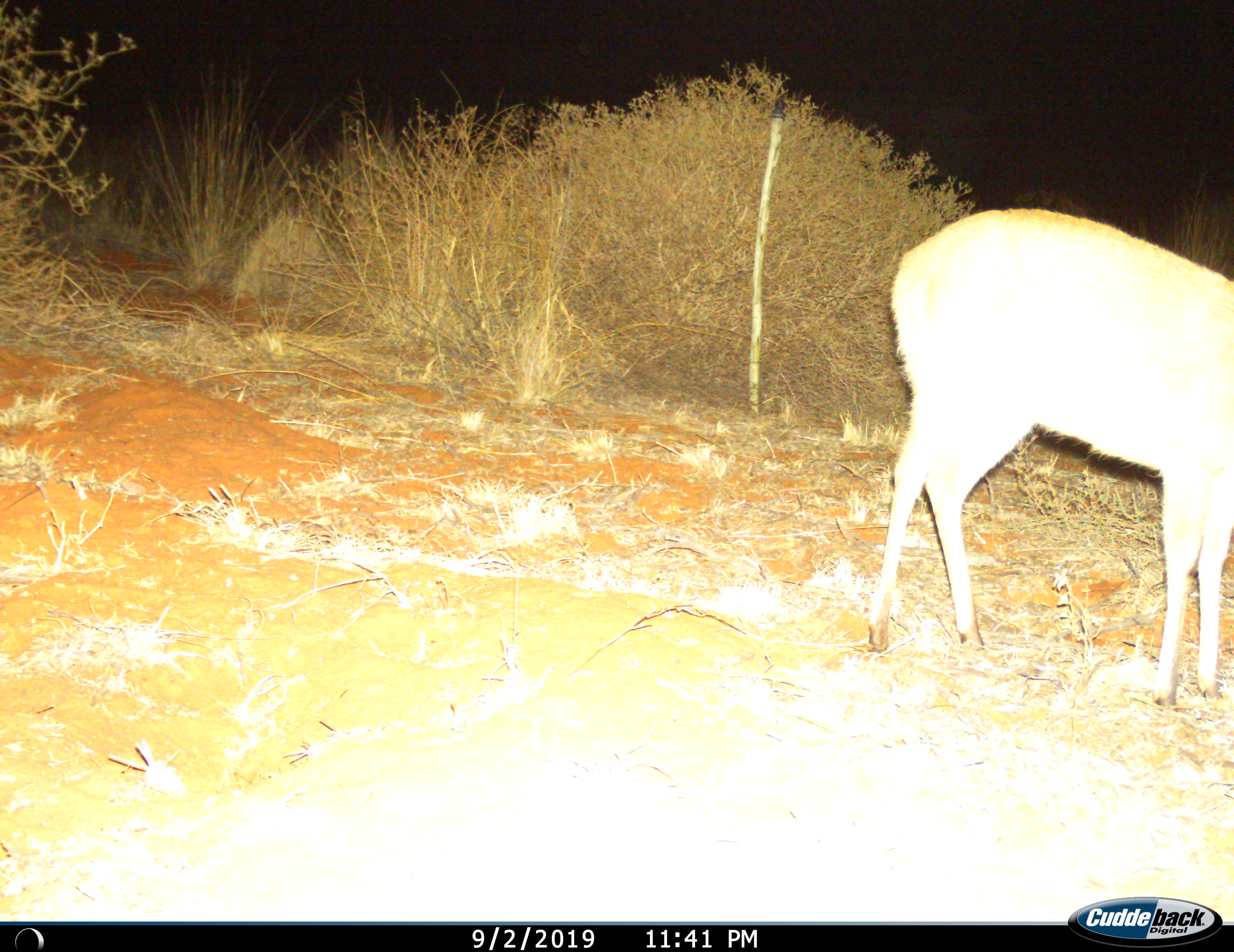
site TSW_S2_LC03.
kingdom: Animalia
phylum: Chordata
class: Mammalia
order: Artiodactyla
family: Bovidae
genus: Sylvicapra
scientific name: Sylvicapra grimmia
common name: common duiker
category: duikercommongrey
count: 1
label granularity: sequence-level